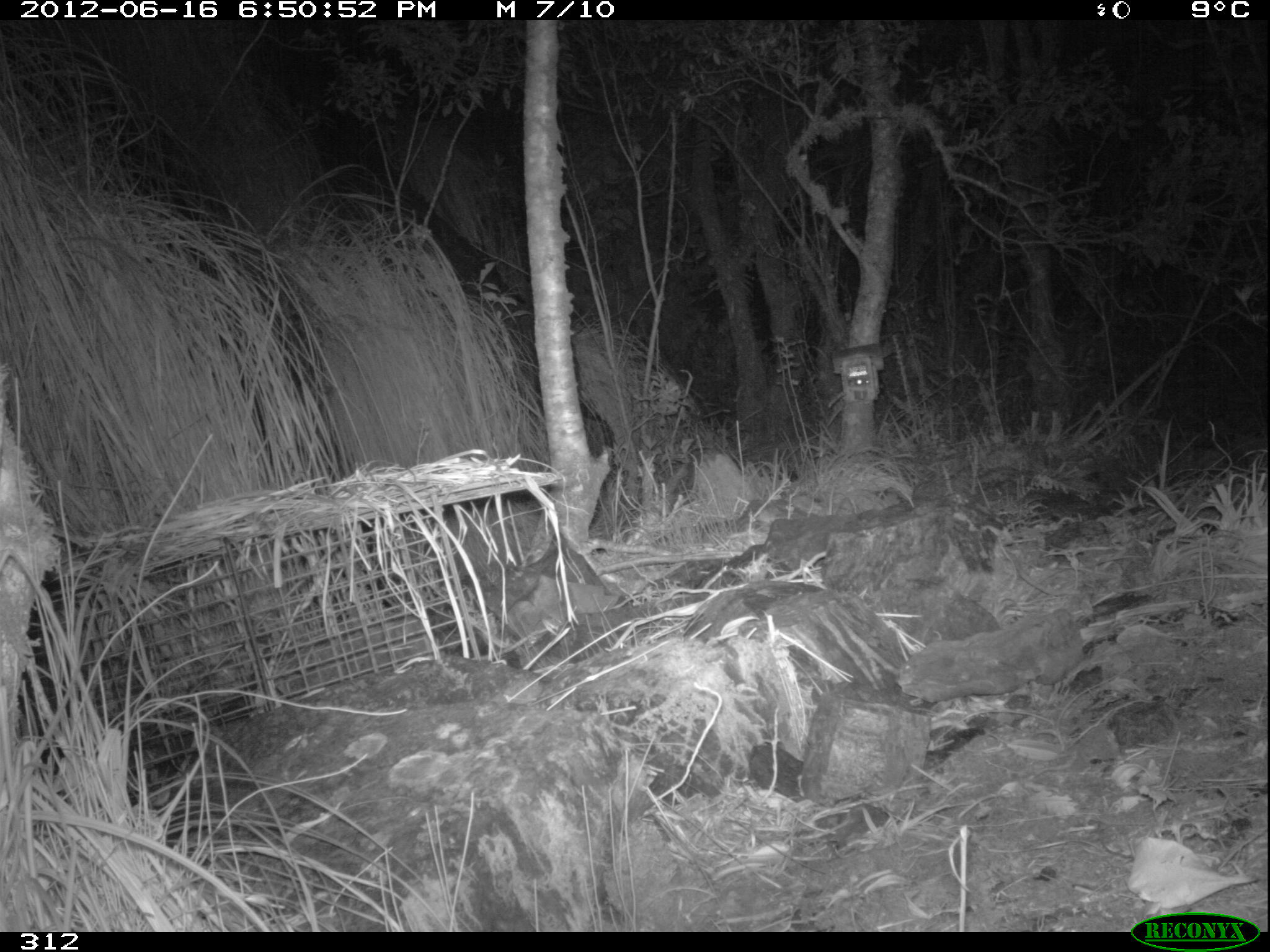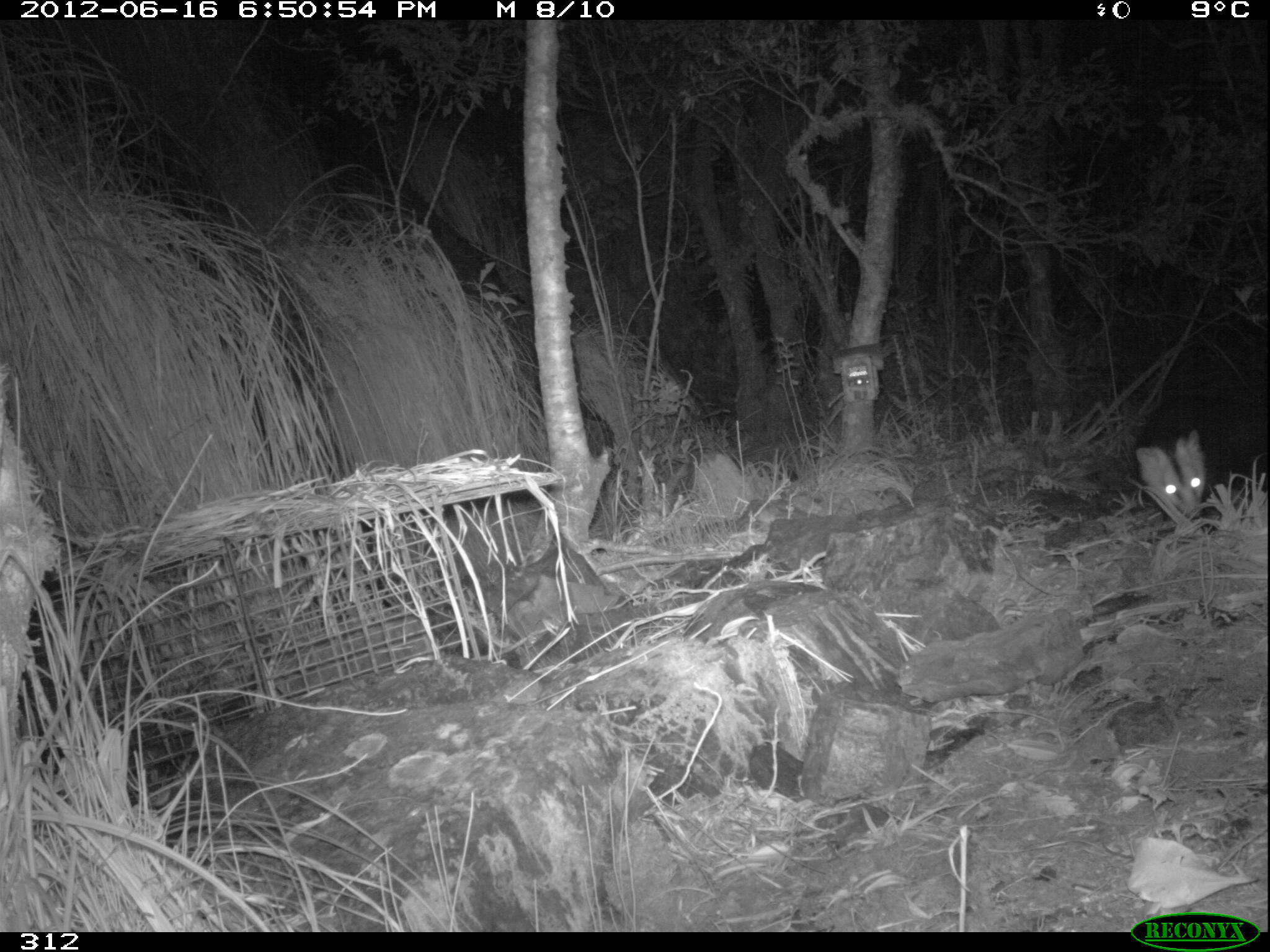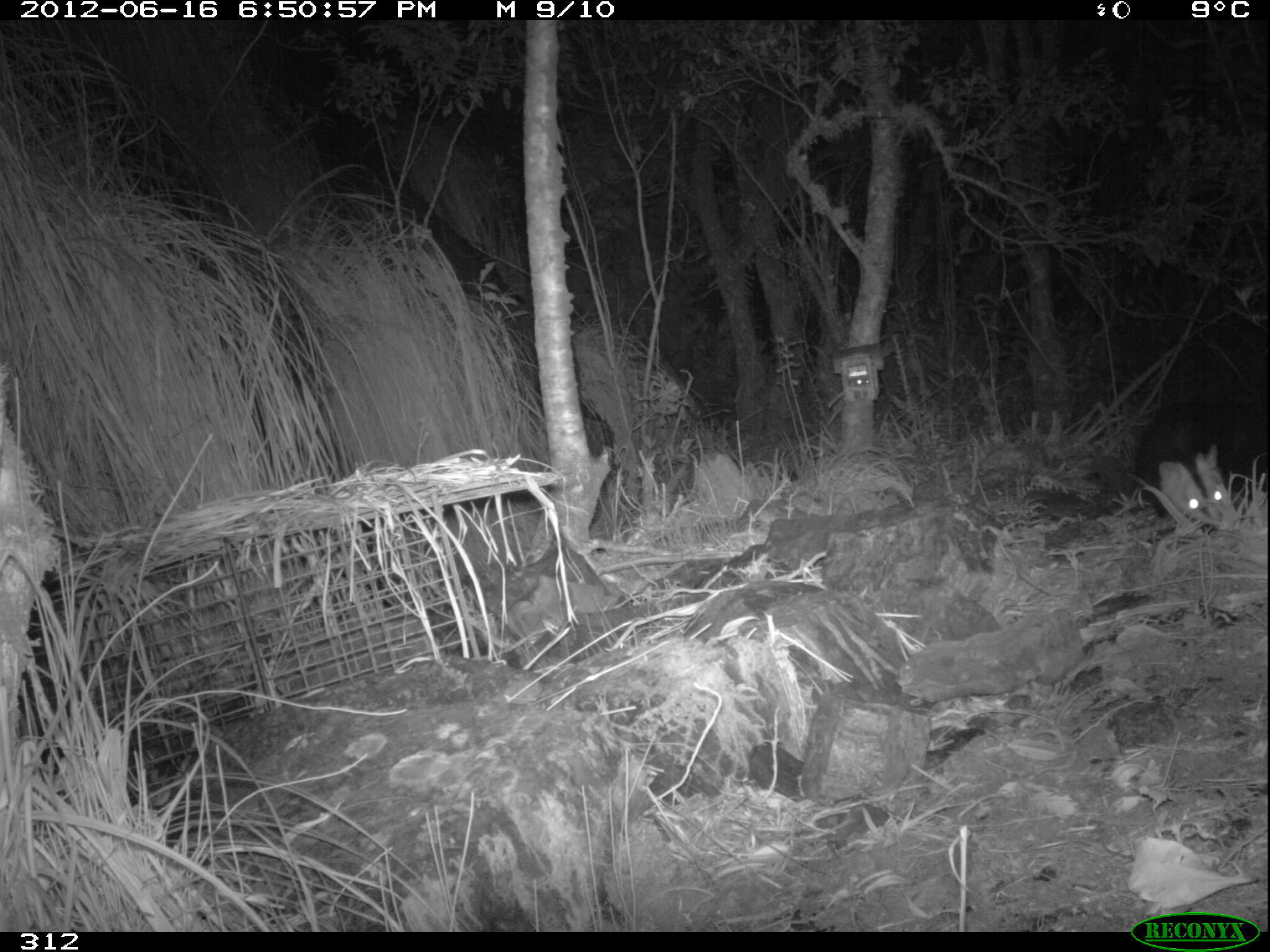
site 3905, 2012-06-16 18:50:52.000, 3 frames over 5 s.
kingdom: Animalia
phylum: Chordata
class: Mammalia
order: Didelphimorphia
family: Didelphidae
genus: Didelphis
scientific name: Didelphis pernigra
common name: andean white-eared opossum